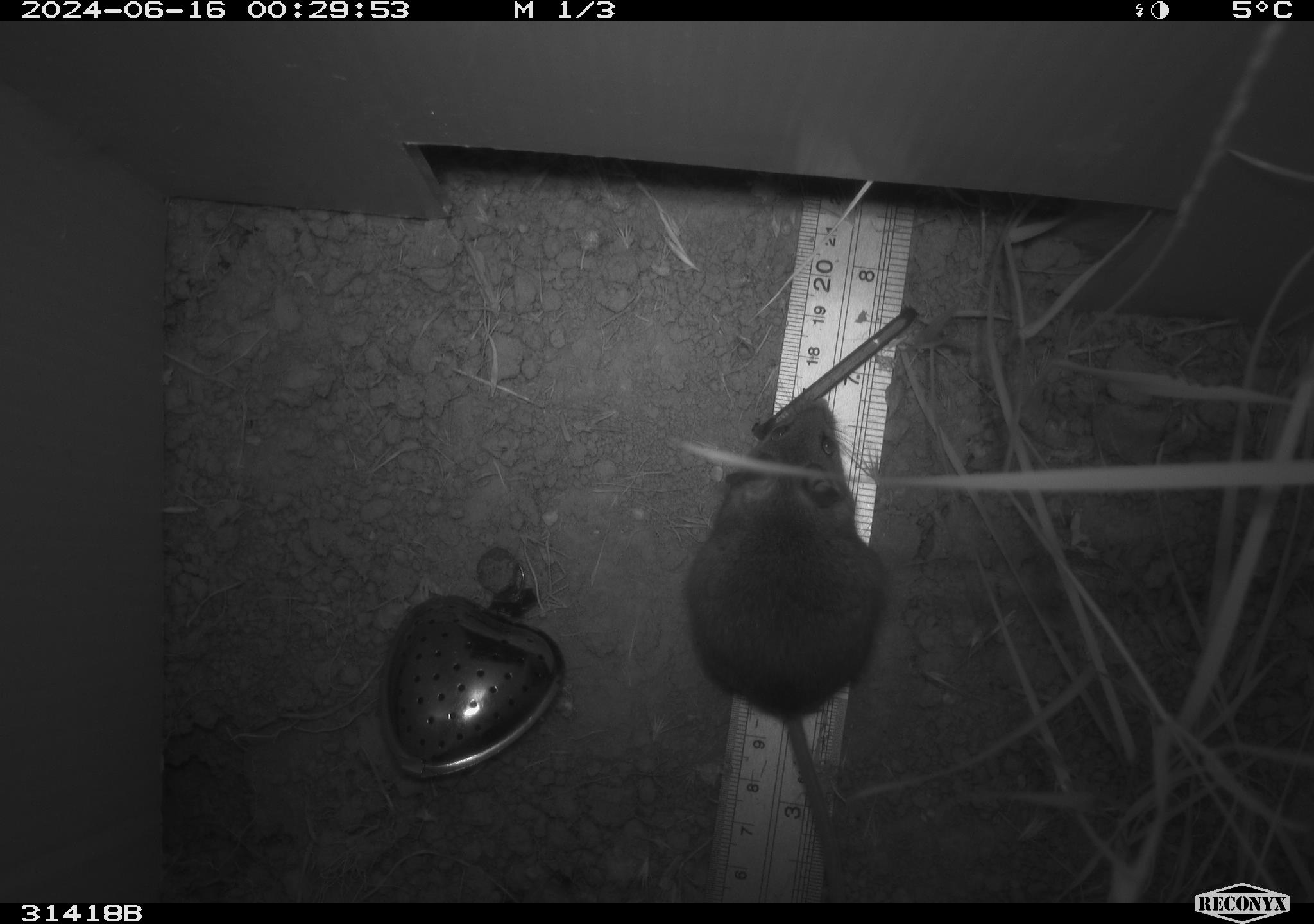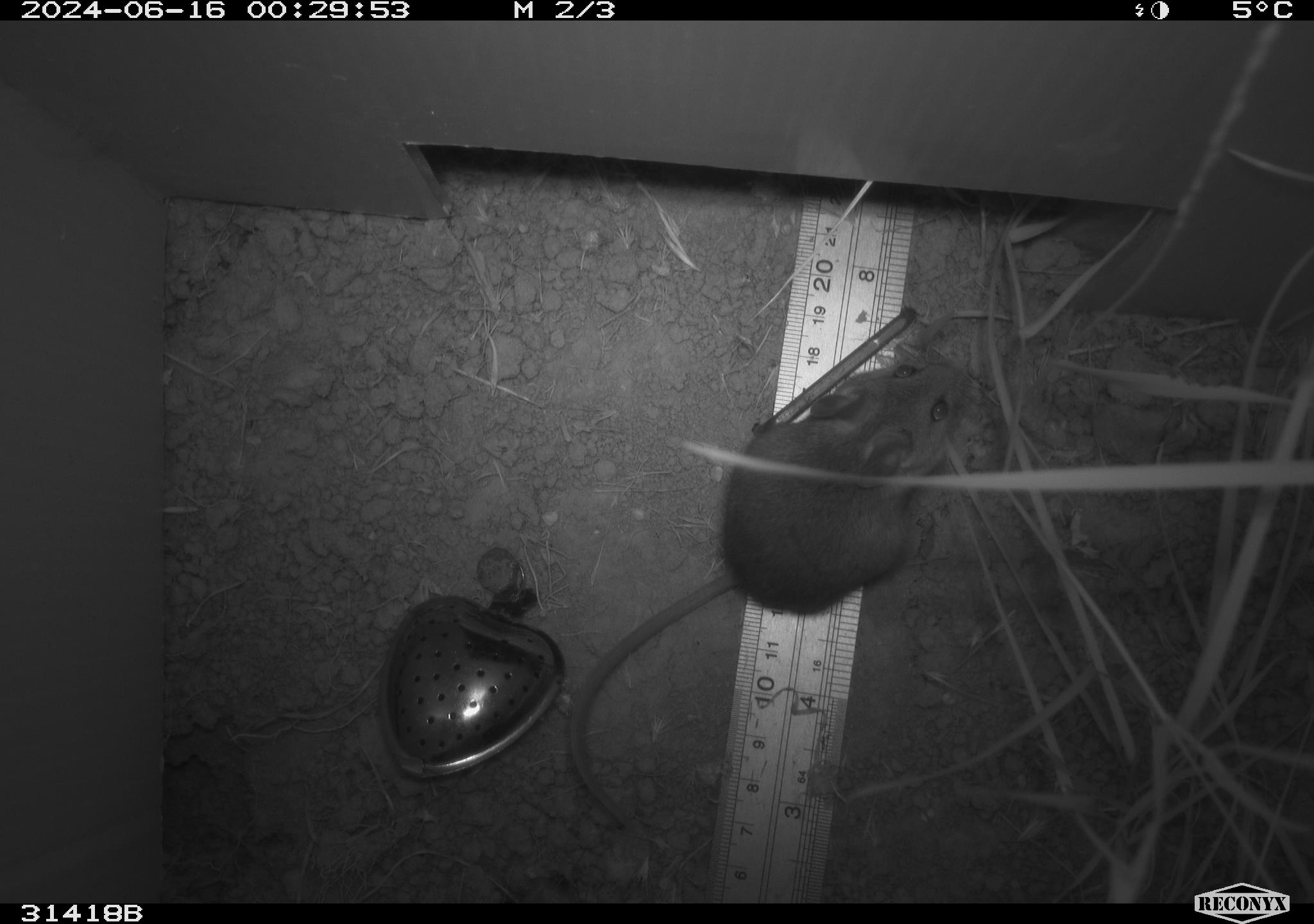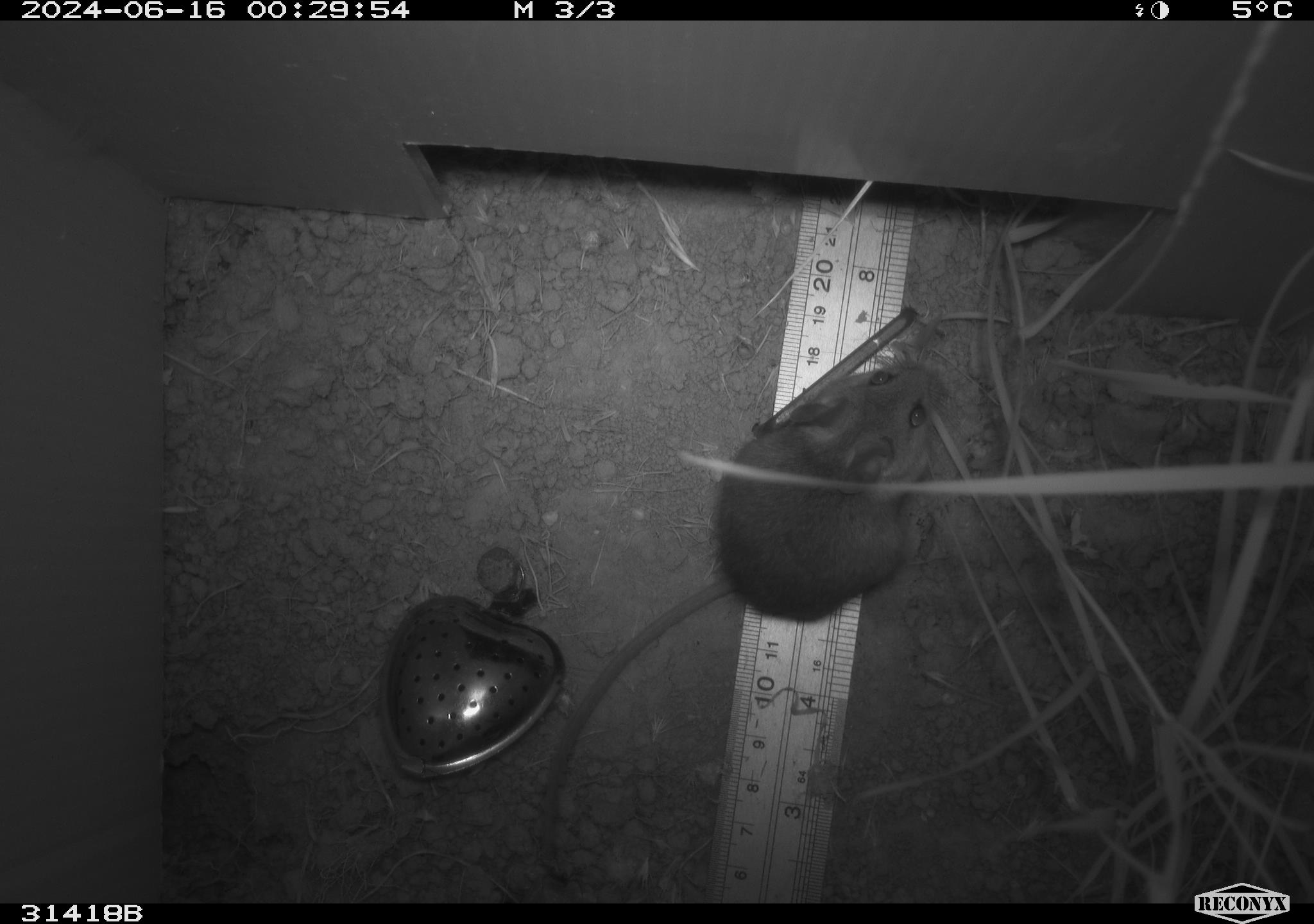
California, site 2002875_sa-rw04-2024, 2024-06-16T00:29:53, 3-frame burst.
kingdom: Animalia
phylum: Chordata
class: Mammalia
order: Rodentia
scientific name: Rodentia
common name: rodent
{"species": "rodent (Rodentia)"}